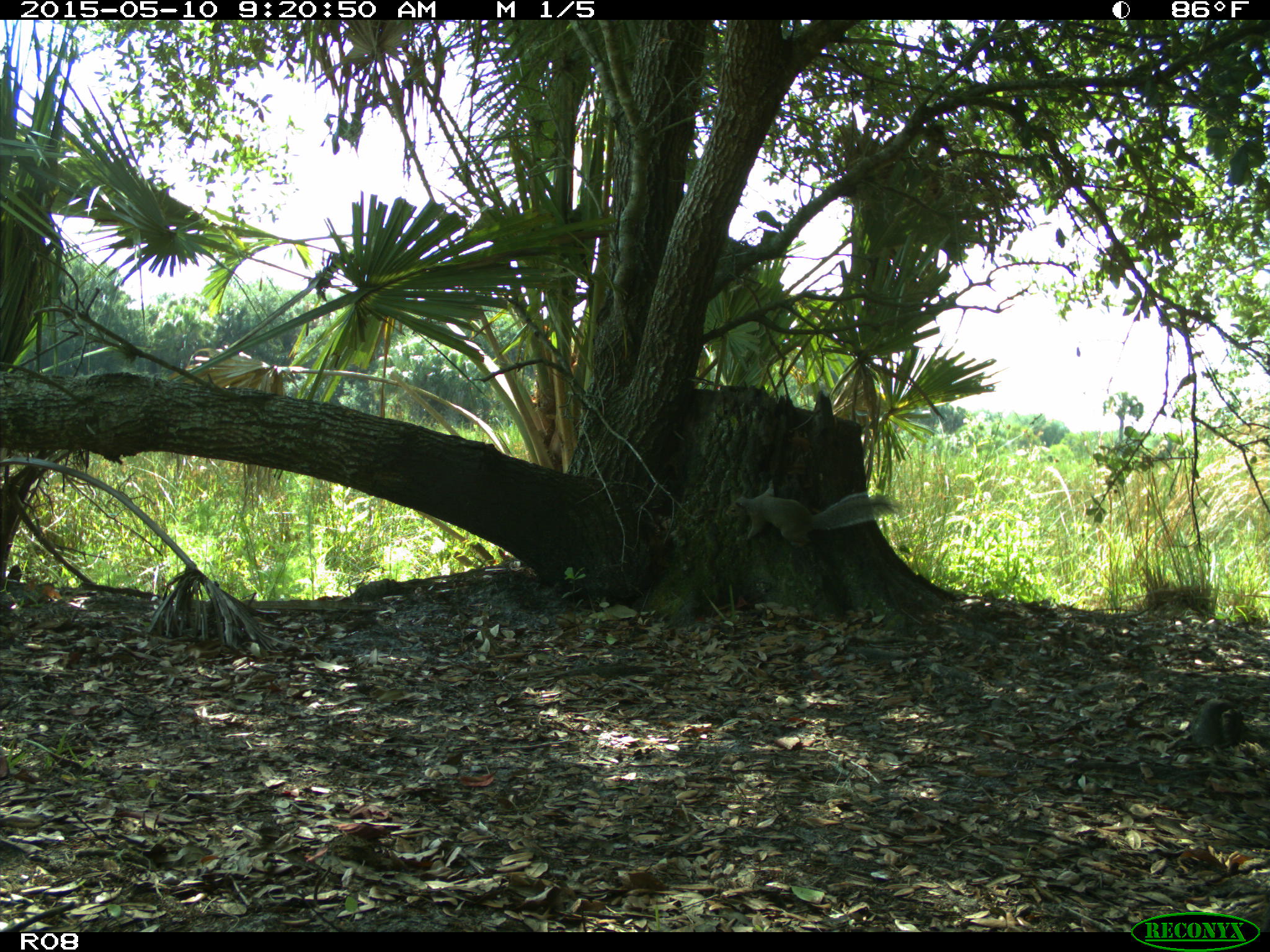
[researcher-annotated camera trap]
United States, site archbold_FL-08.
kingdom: Animalia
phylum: Chordata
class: Mammalia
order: Rodentia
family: Sciuridae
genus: Sciurus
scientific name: Sciurus carolinensis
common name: eastern gray squirrel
Sciurus carolinensis (eastern gray squirrel).